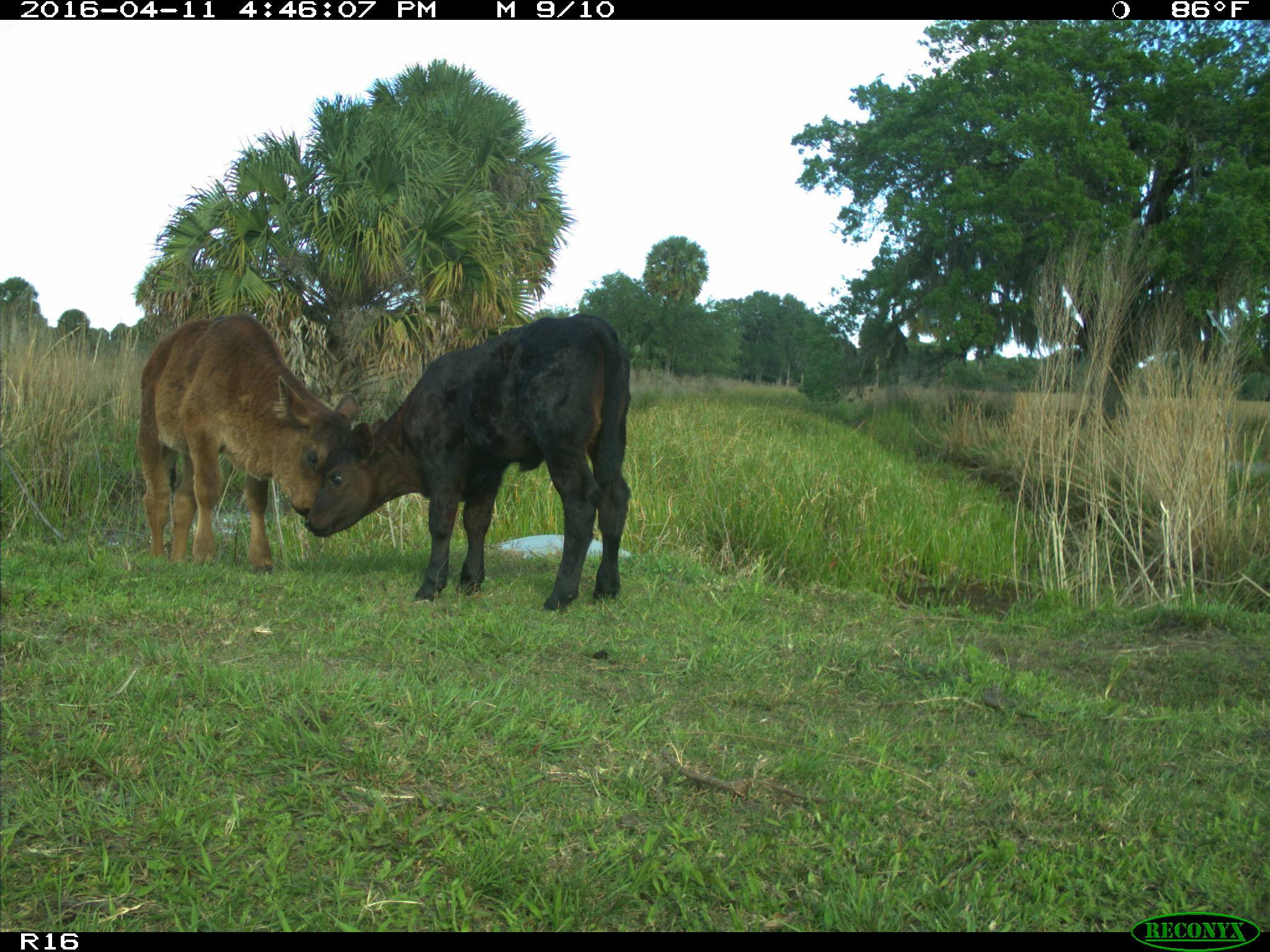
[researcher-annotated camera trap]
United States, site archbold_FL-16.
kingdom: Animalia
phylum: Chordata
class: Mammalia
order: Artiodactyla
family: Bovidae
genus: Bos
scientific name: Bos taurus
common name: domestic cow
Bos taurus (domestic cow).